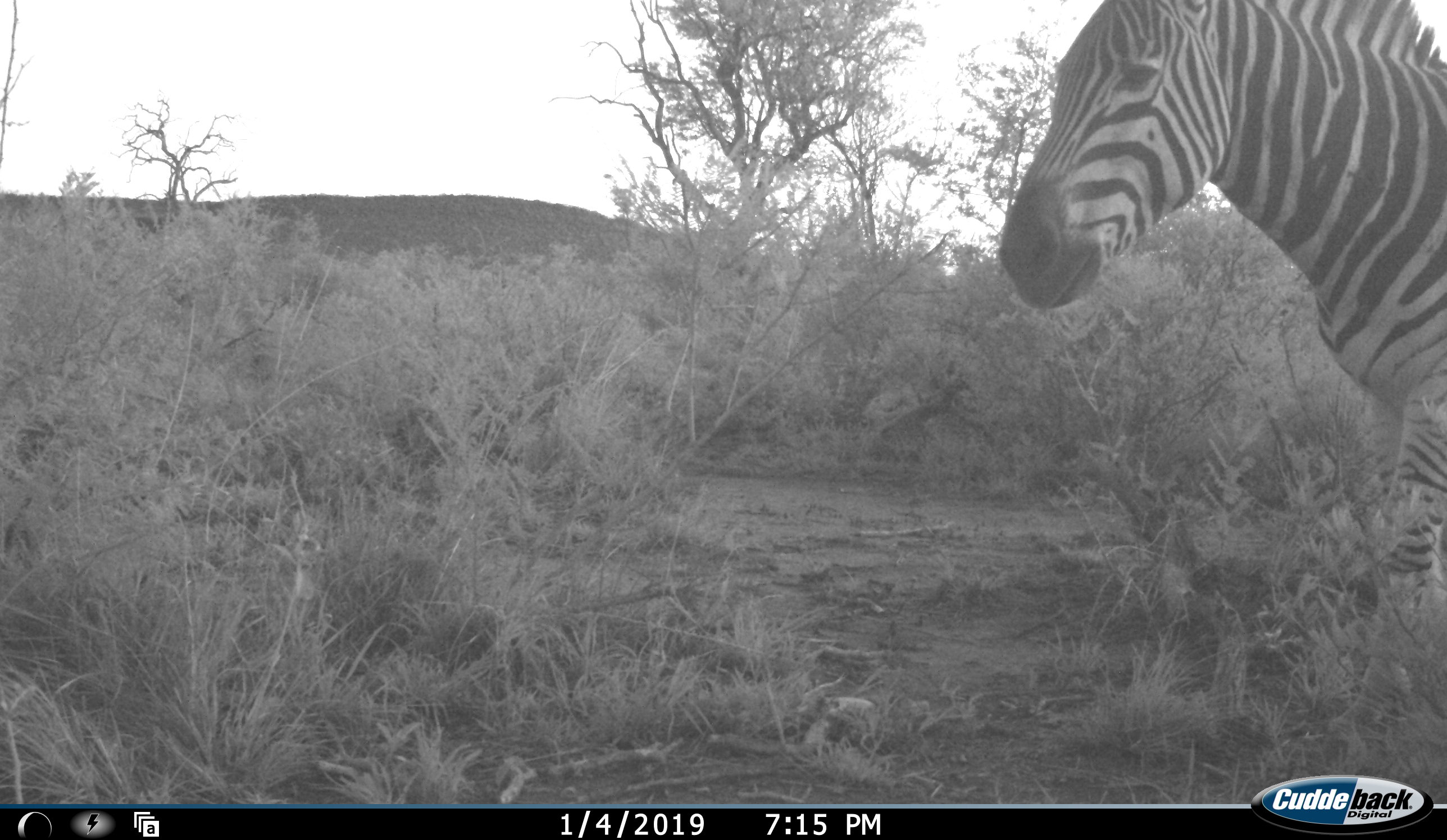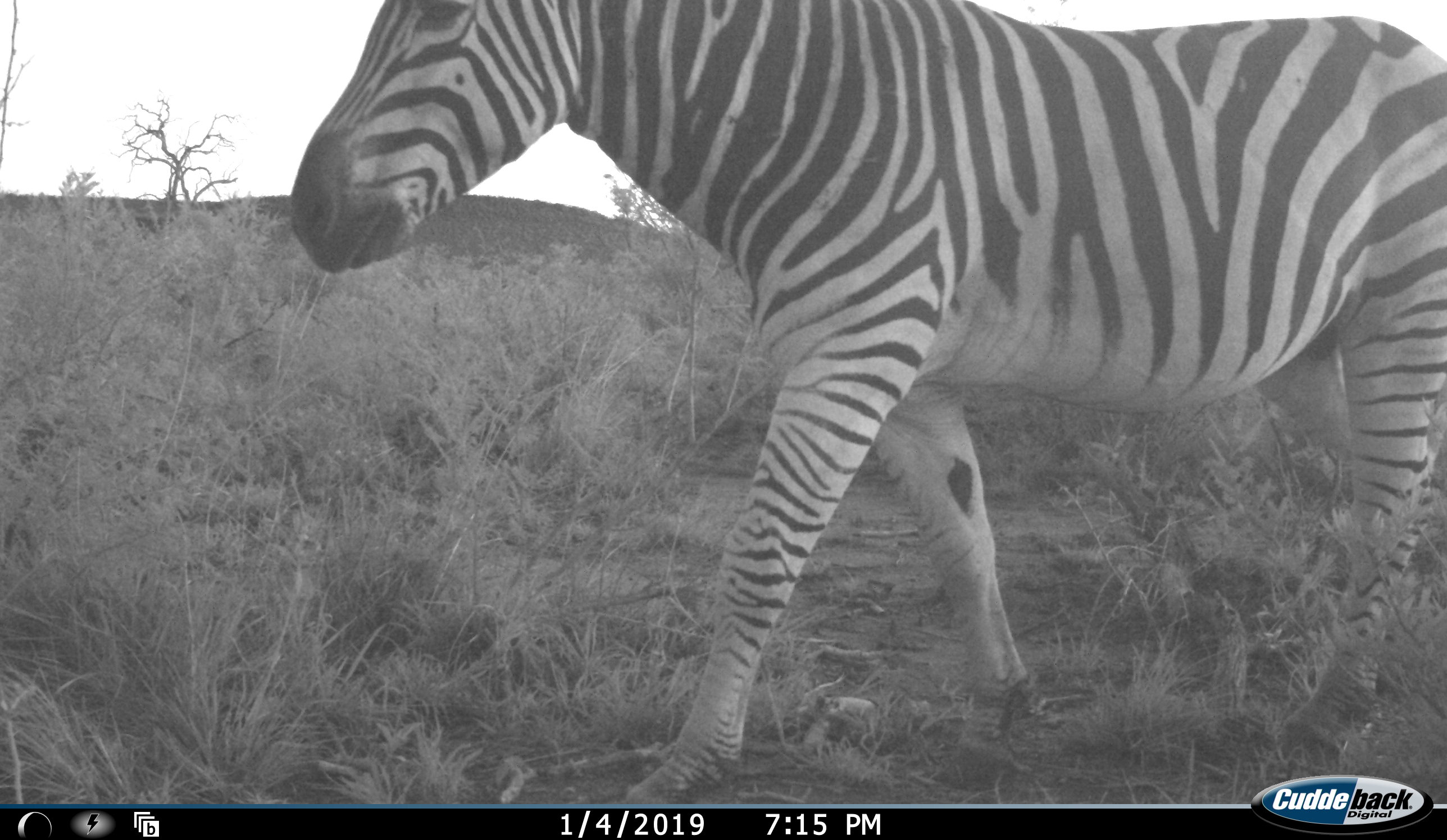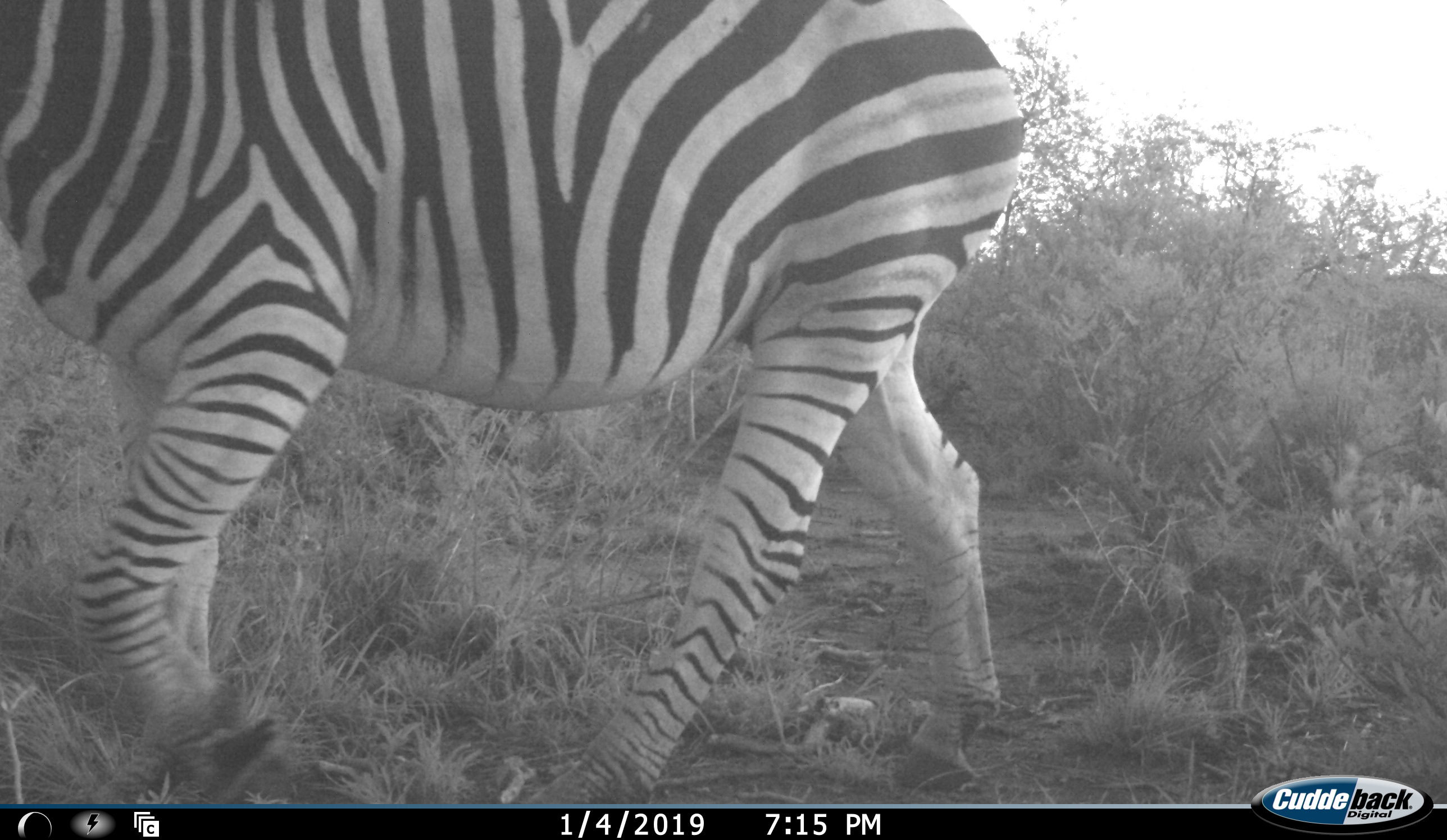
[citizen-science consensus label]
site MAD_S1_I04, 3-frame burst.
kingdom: Animalia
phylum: Chordata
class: Mammalia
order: Perissodactyla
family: Equidae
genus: Equus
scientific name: Equus quagga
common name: plains zebra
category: zebraplains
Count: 1.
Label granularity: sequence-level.